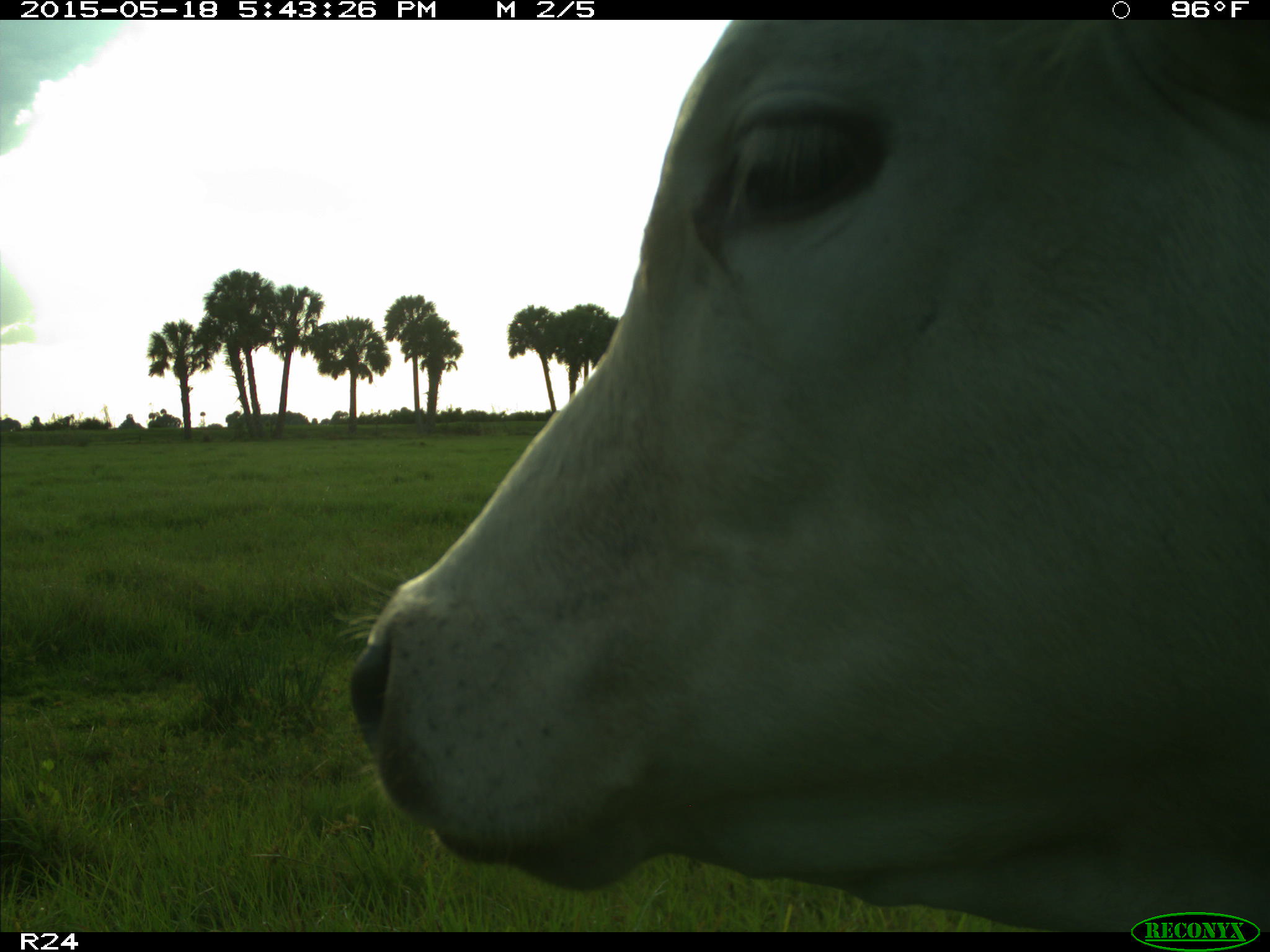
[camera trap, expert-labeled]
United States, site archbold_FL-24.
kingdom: Animalia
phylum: Chordata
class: Mammalia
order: Artiodactyla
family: Bovidae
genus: Bos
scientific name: Bos taurus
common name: domestic cow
Bos taurus (domestic cow).